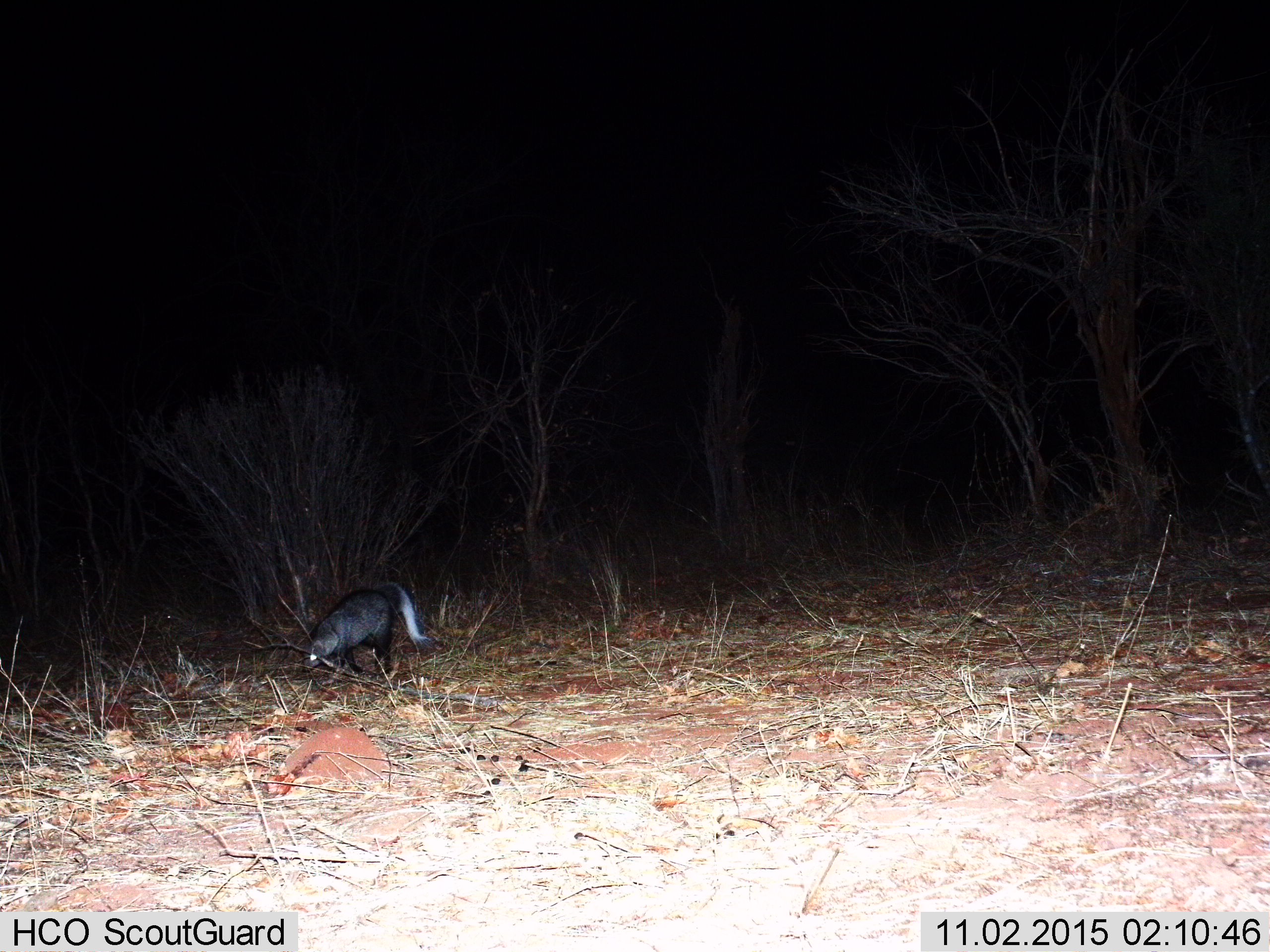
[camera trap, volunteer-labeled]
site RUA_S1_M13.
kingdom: Animalia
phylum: Chordata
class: Mammalia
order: Carnivora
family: Herpestidae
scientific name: Herpestidae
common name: mongoose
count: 1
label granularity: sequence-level